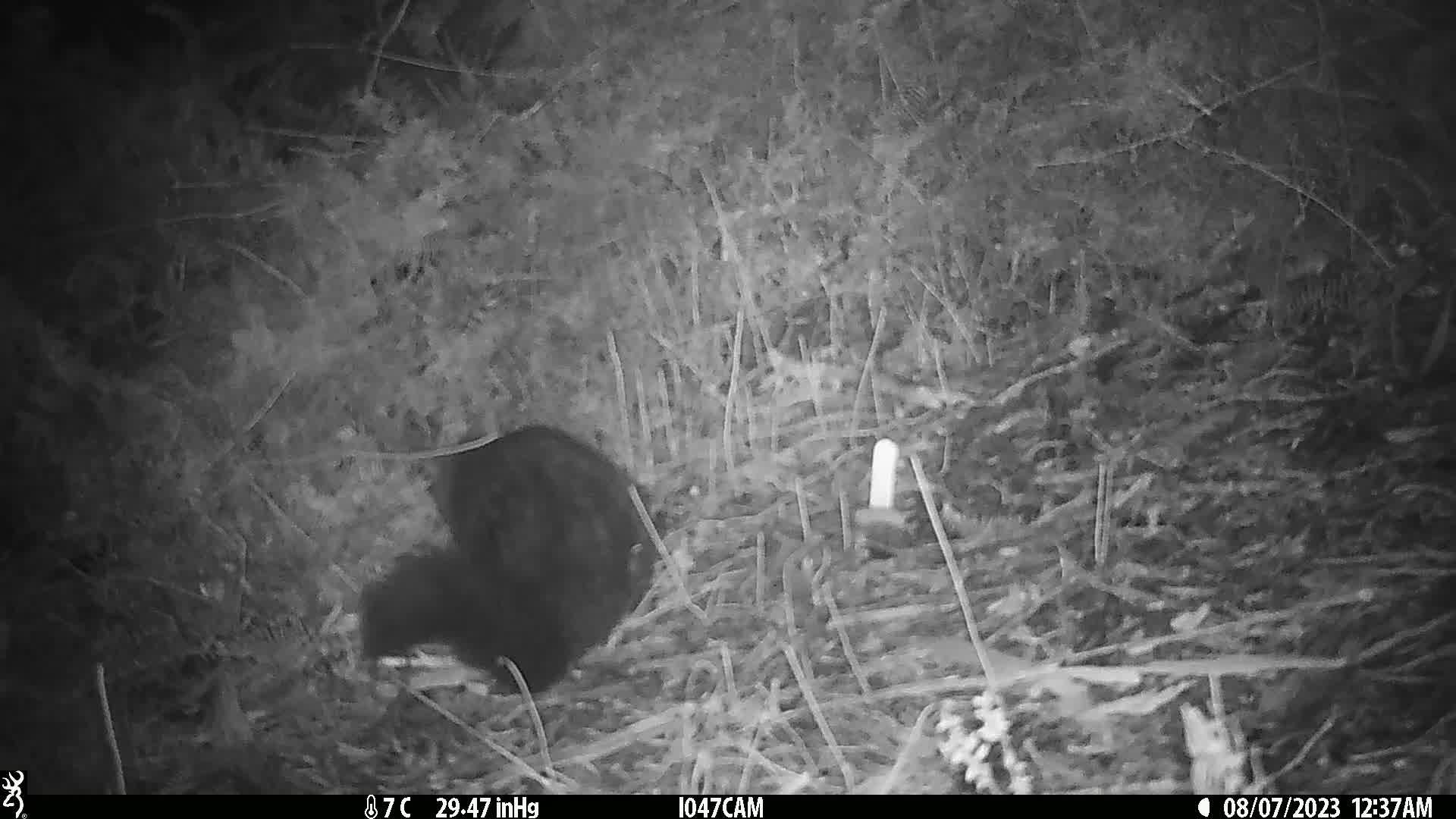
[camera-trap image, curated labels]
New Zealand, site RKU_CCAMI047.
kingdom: Animalia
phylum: Chordata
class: Mammalia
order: Diprotodontia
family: Phalangeridae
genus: Trichosurus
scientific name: Trichosurus vulpecula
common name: common brushtail possum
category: possum